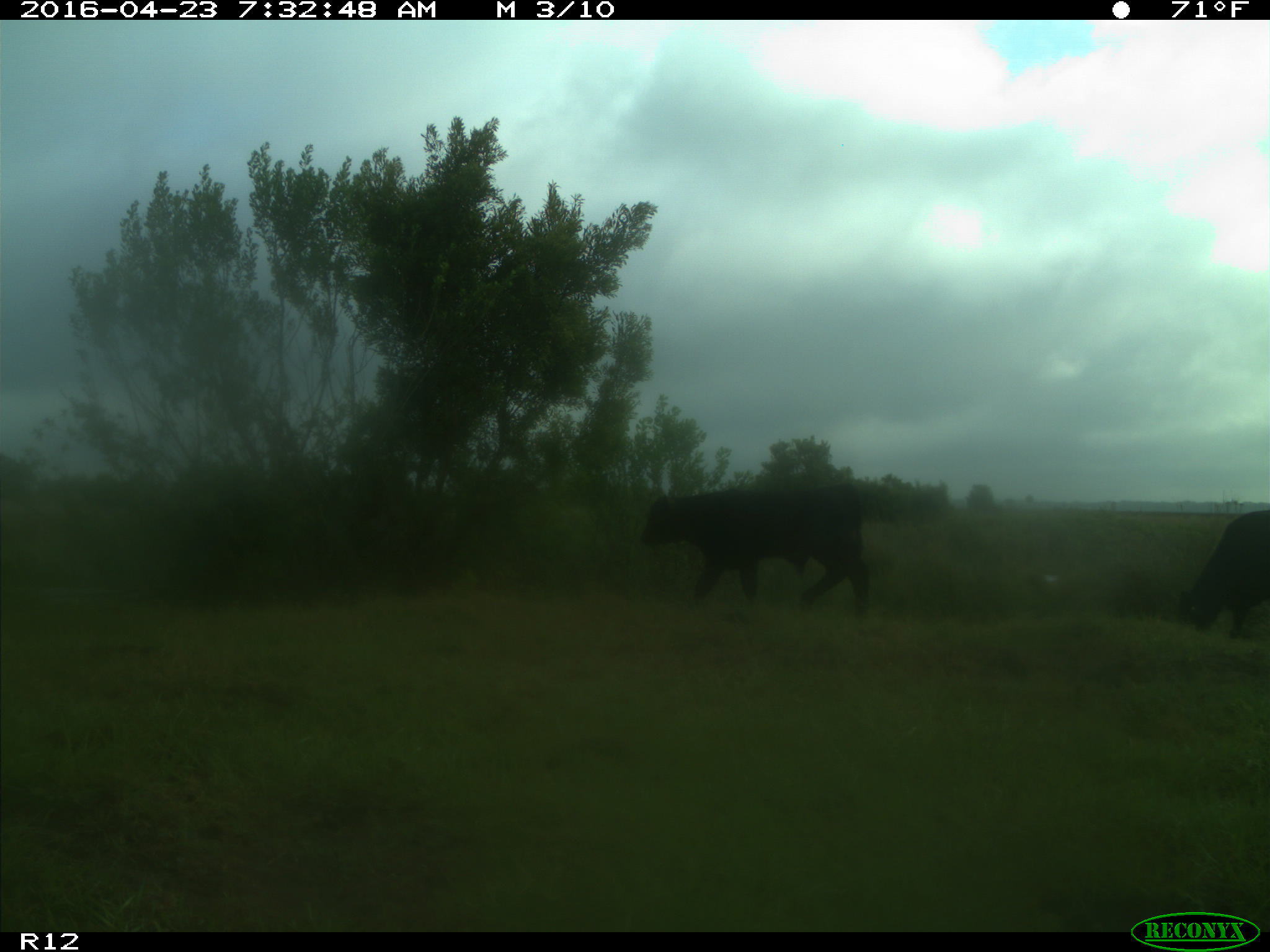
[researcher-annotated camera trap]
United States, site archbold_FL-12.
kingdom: Animalia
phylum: Chordata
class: Mammalia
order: Artiodactyla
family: Bovidae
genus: Bos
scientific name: Bos taurus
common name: domestic cow